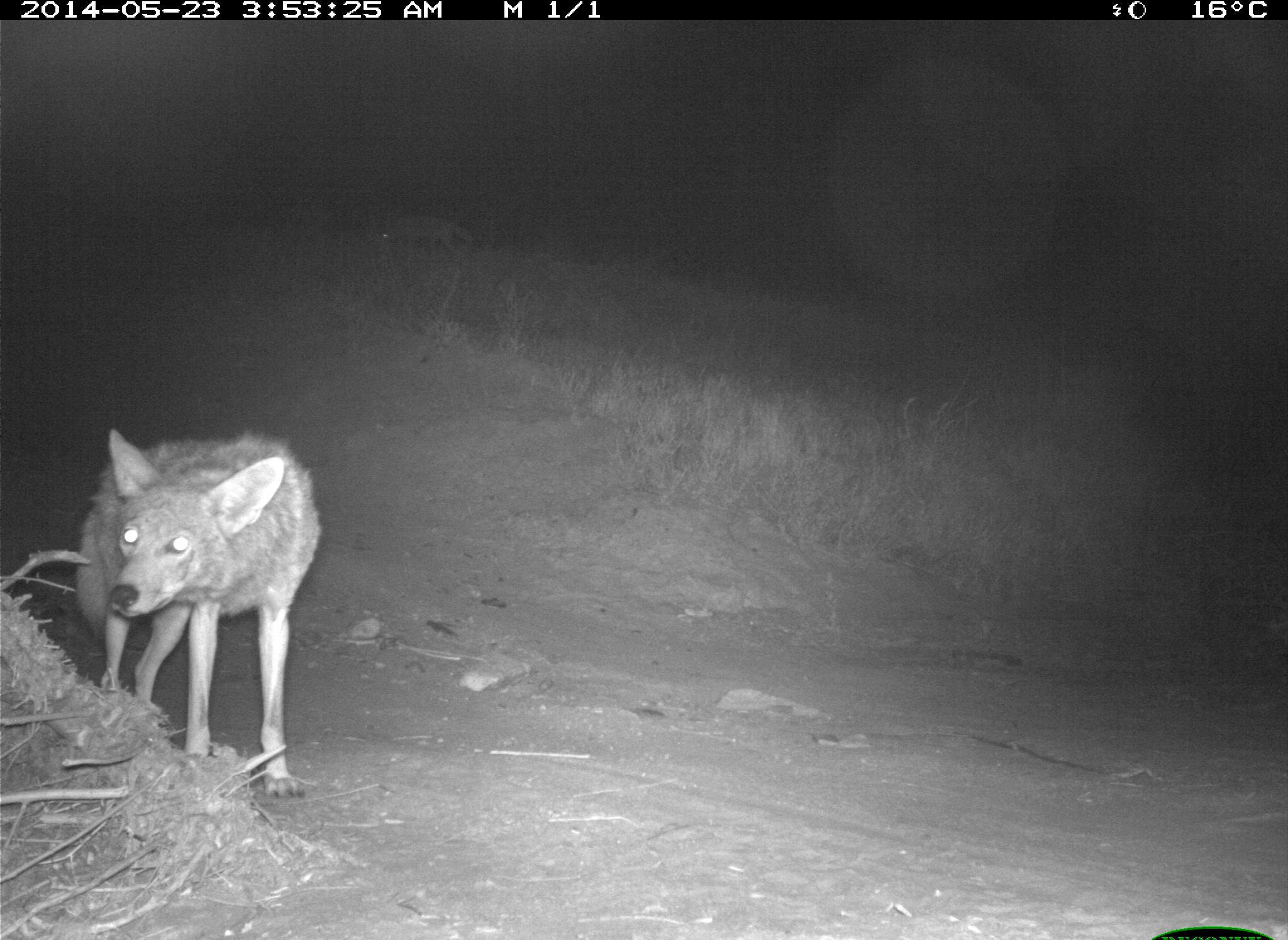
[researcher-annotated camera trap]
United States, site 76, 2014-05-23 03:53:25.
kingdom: Animalia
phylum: Chordata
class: Mammalia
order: Carnivora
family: Canidae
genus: Canis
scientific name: Canis latrans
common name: coyote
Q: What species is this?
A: Coyote (Canis latrans).